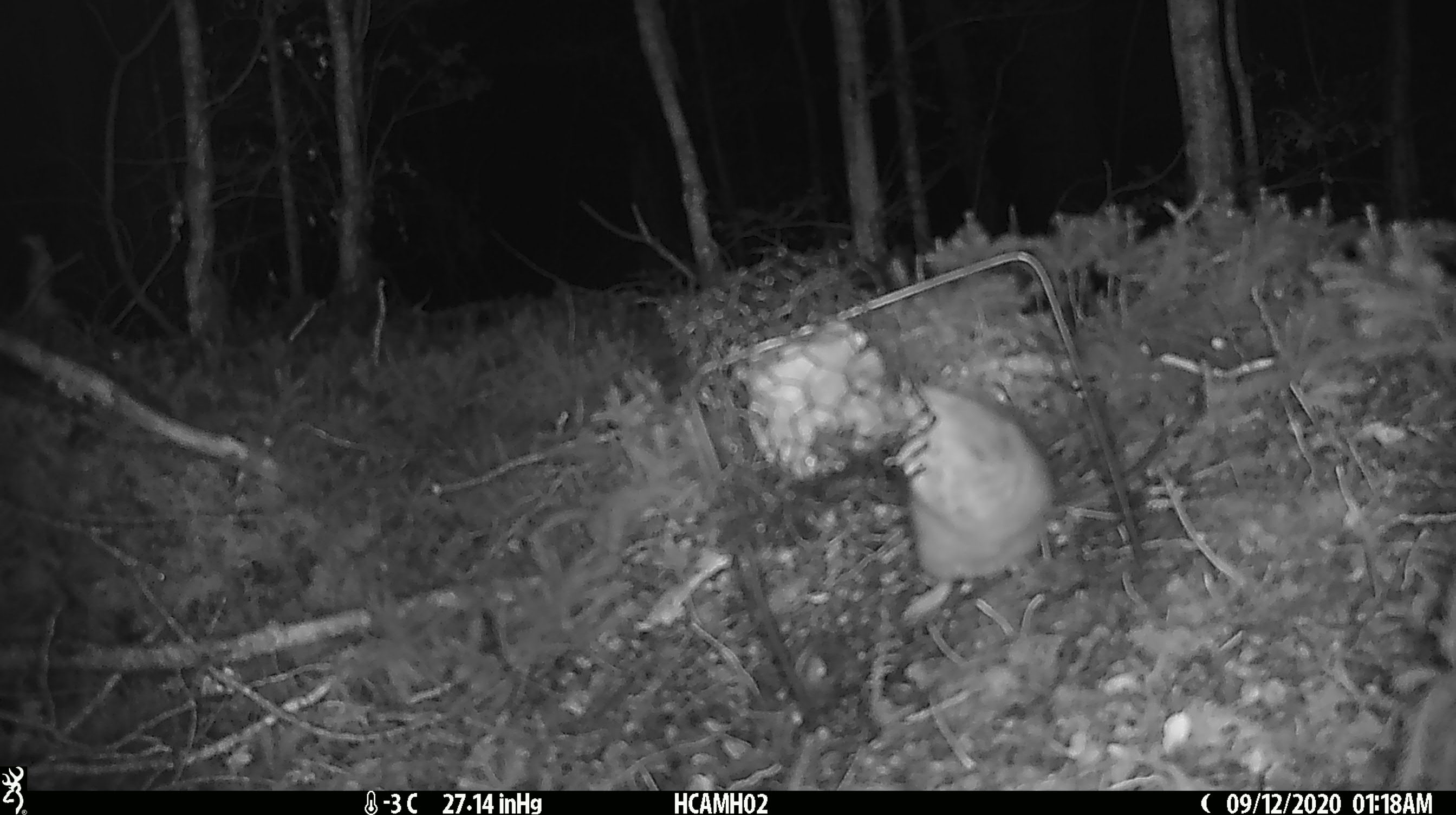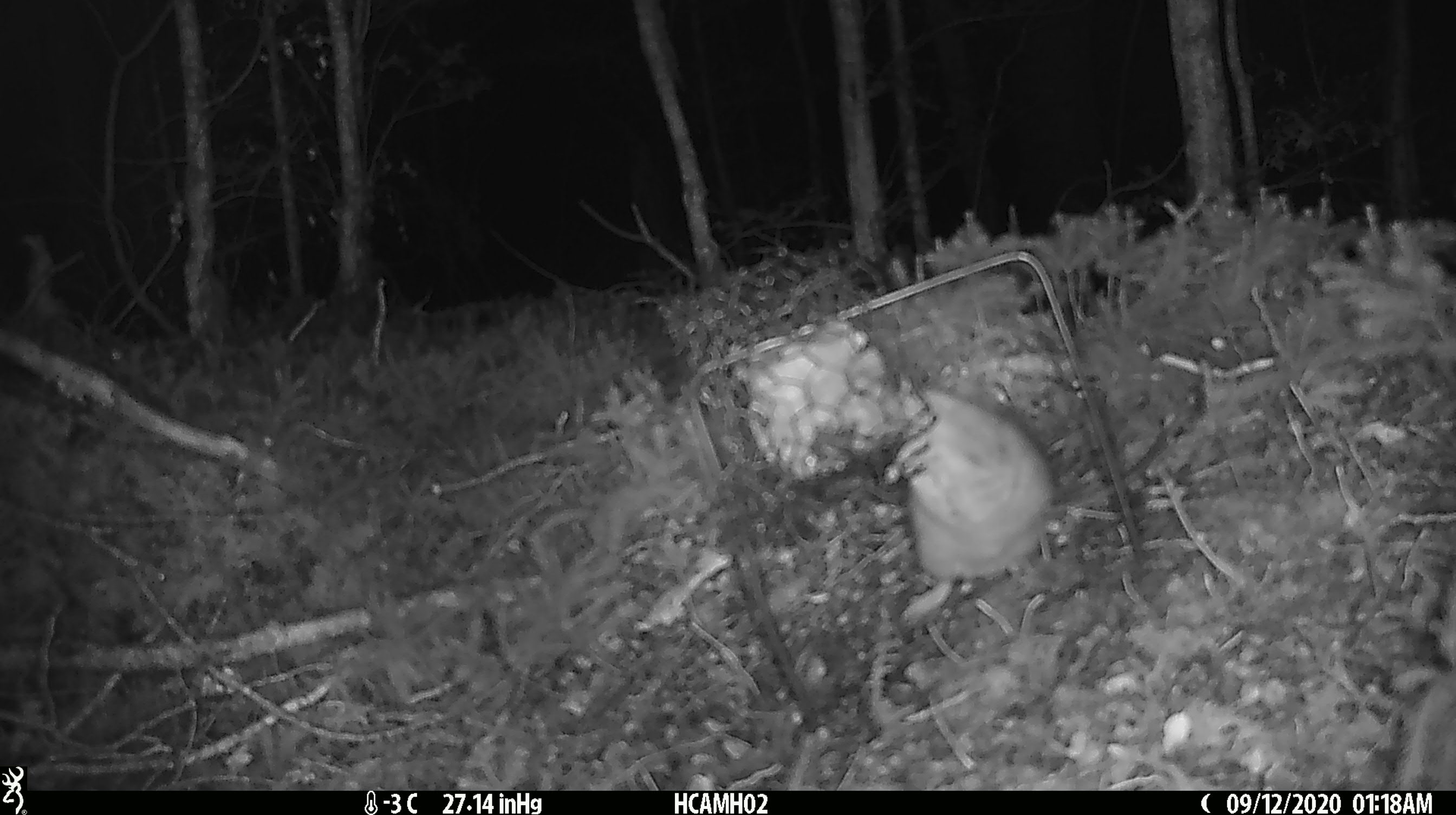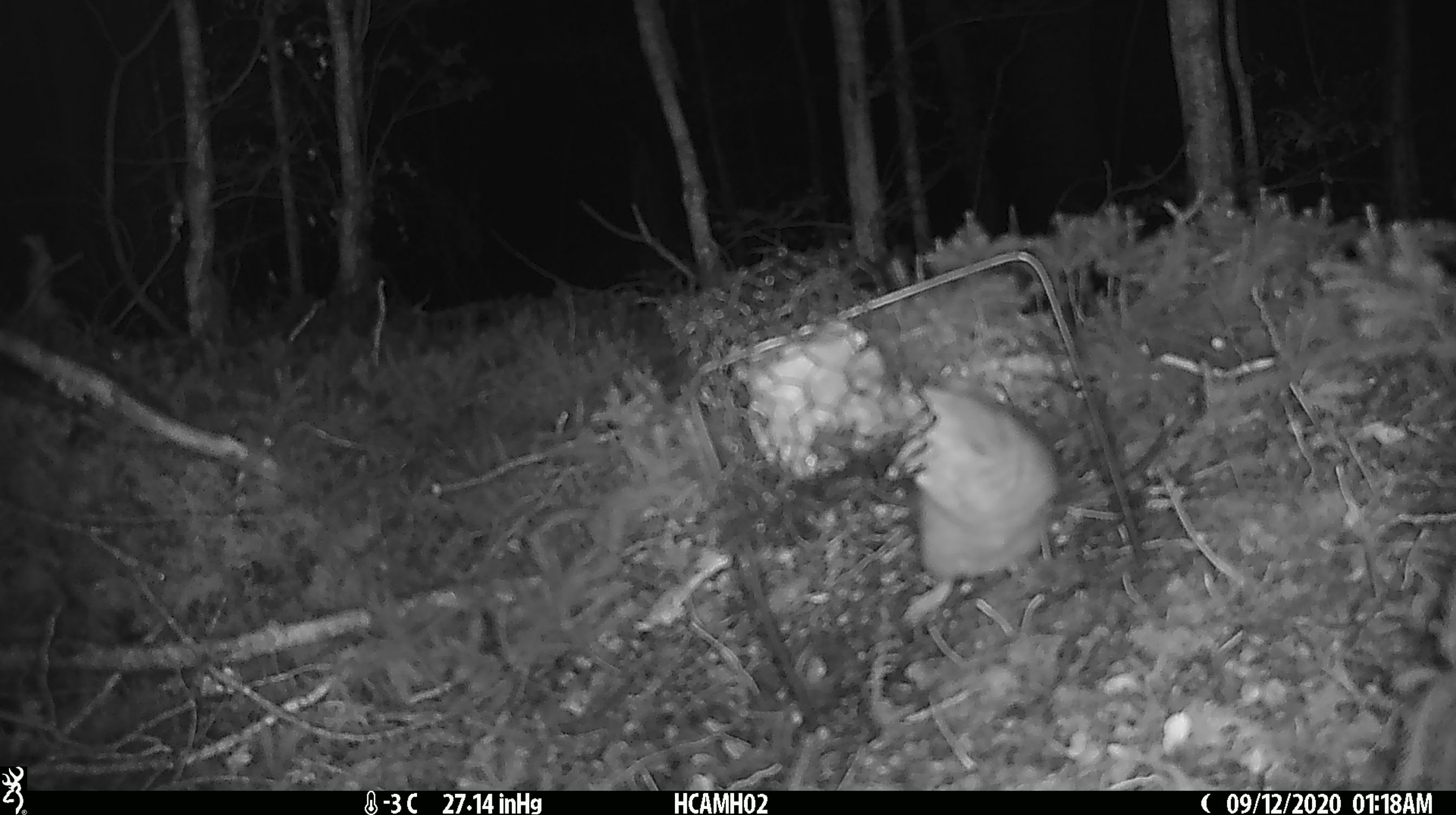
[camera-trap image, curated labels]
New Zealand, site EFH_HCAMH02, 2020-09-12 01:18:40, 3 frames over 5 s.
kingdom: Animalia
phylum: Chordata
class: Mammalia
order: Rodentia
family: Muridae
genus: Rattus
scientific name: Rattus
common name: rat